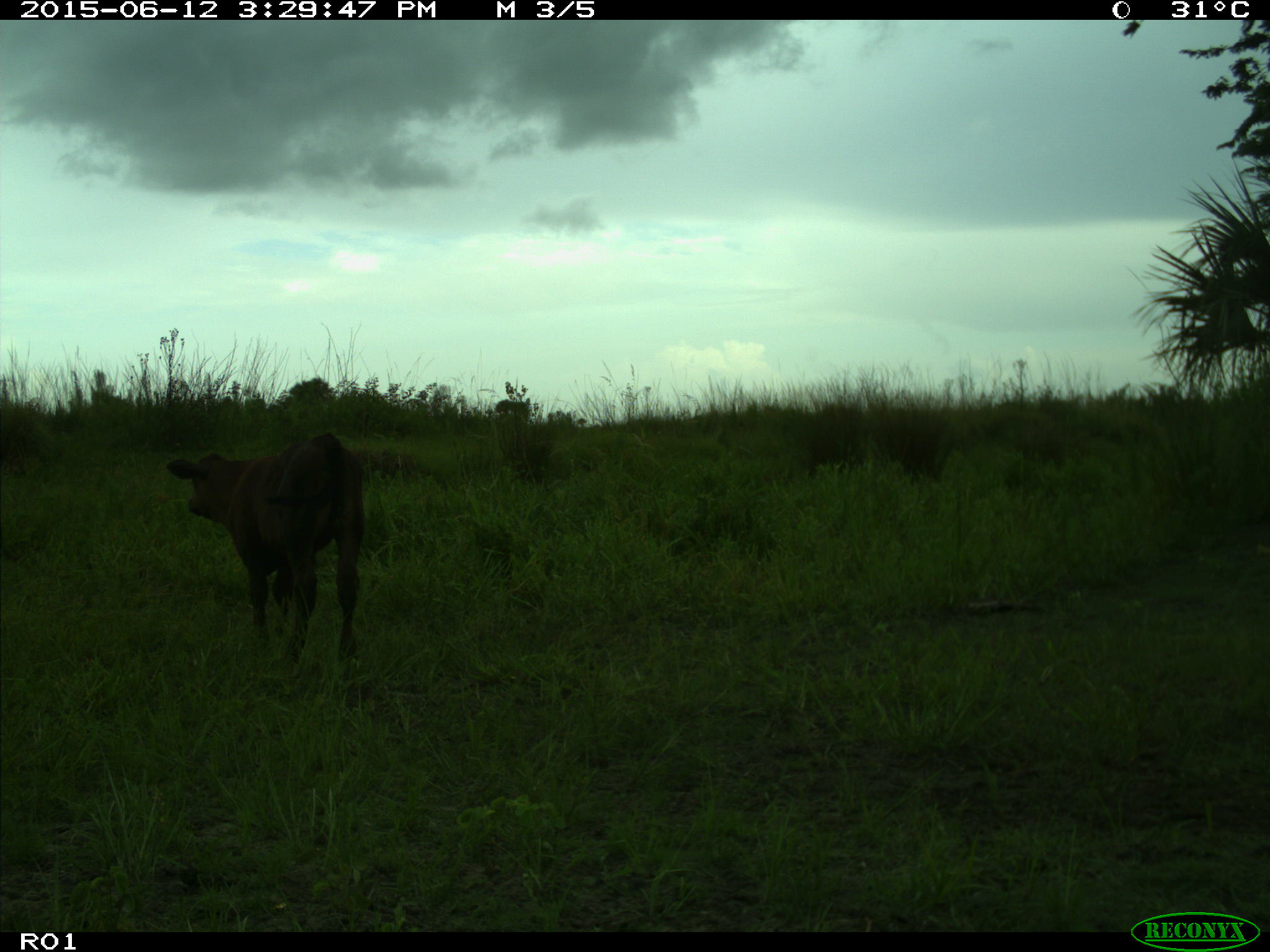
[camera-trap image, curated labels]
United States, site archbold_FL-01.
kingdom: Animalia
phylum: Chordata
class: Mammalia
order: Artiodactyla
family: Bovidae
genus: Bos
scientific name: Bos taurus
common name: domestic cow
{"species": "Bos taurus (domestic cow)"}